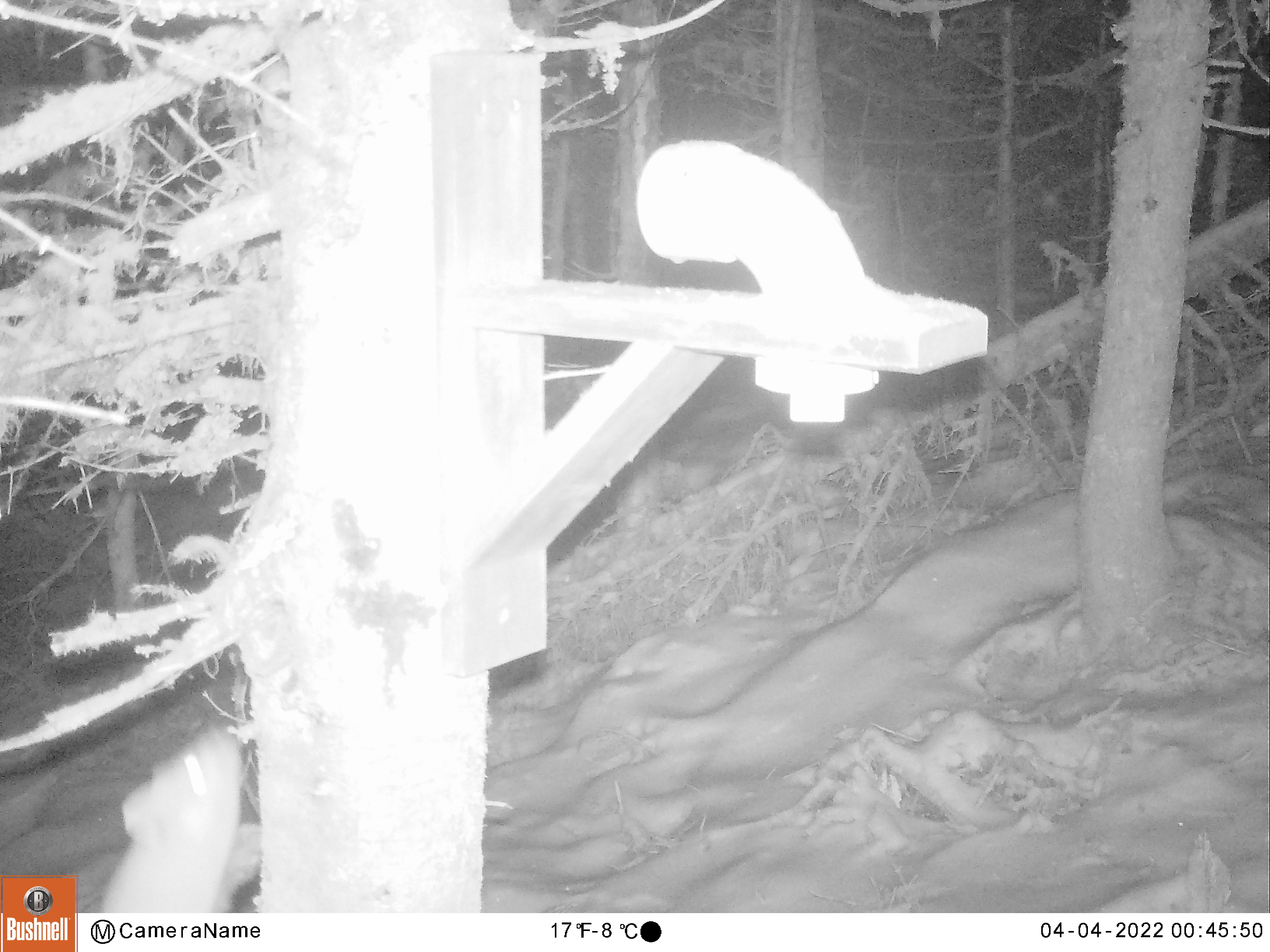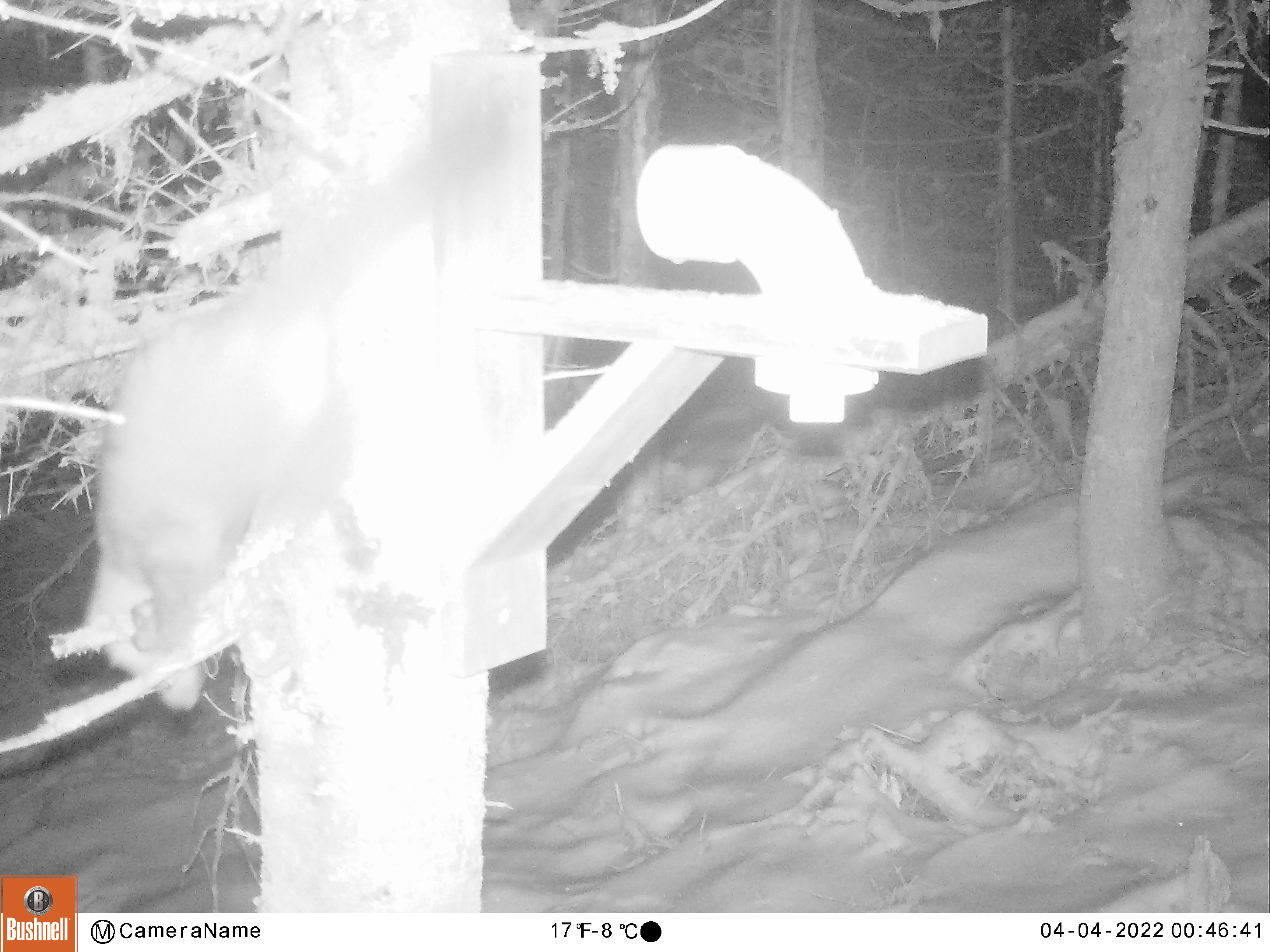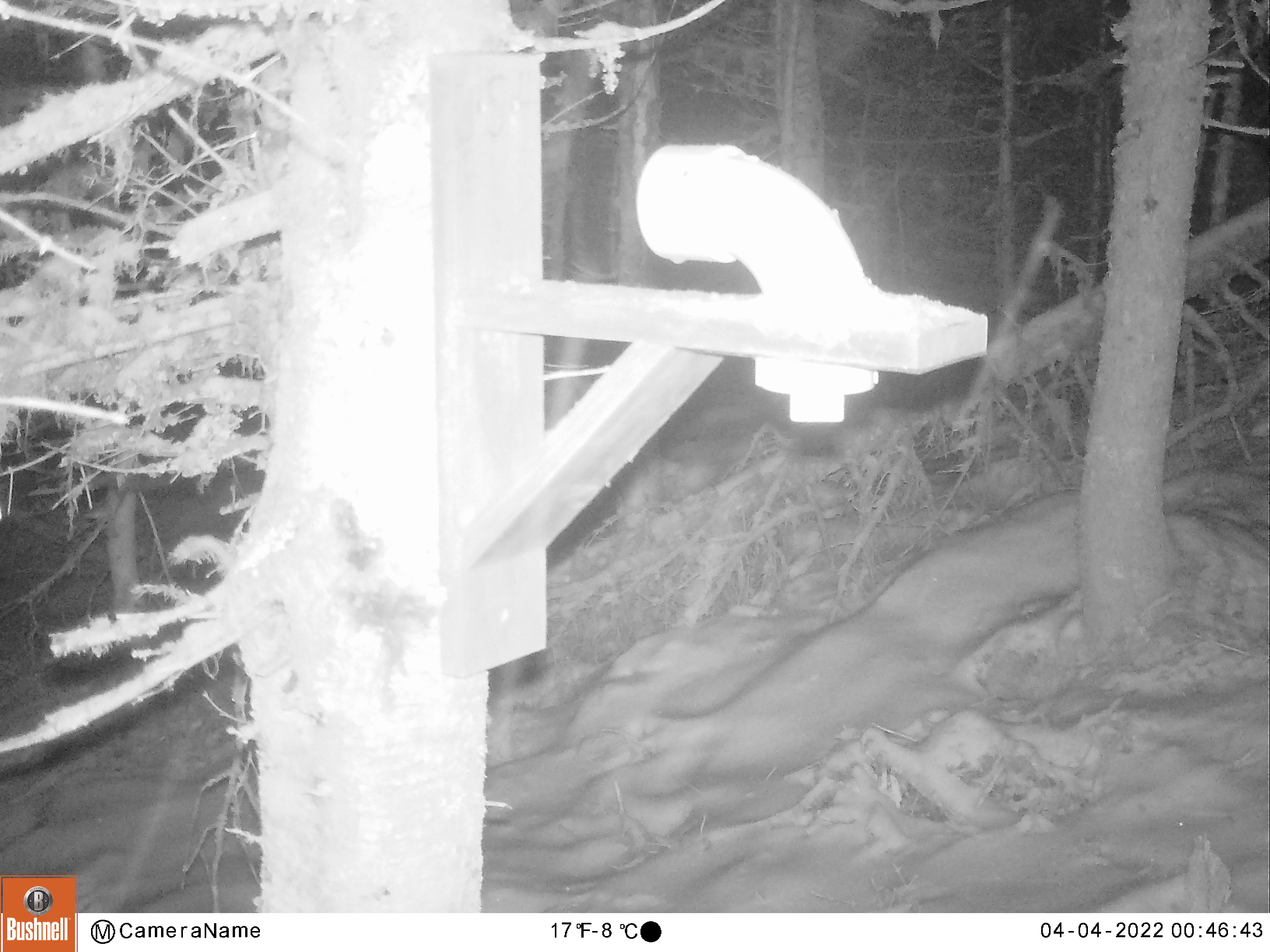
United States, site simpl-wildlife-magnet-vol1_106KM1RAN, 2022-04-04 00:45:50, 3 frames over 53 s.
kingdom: Animalia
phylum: Chordata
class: Mammalia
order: Carnivora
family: Mustelidae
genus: Martes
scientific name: Martes americana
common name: american marten